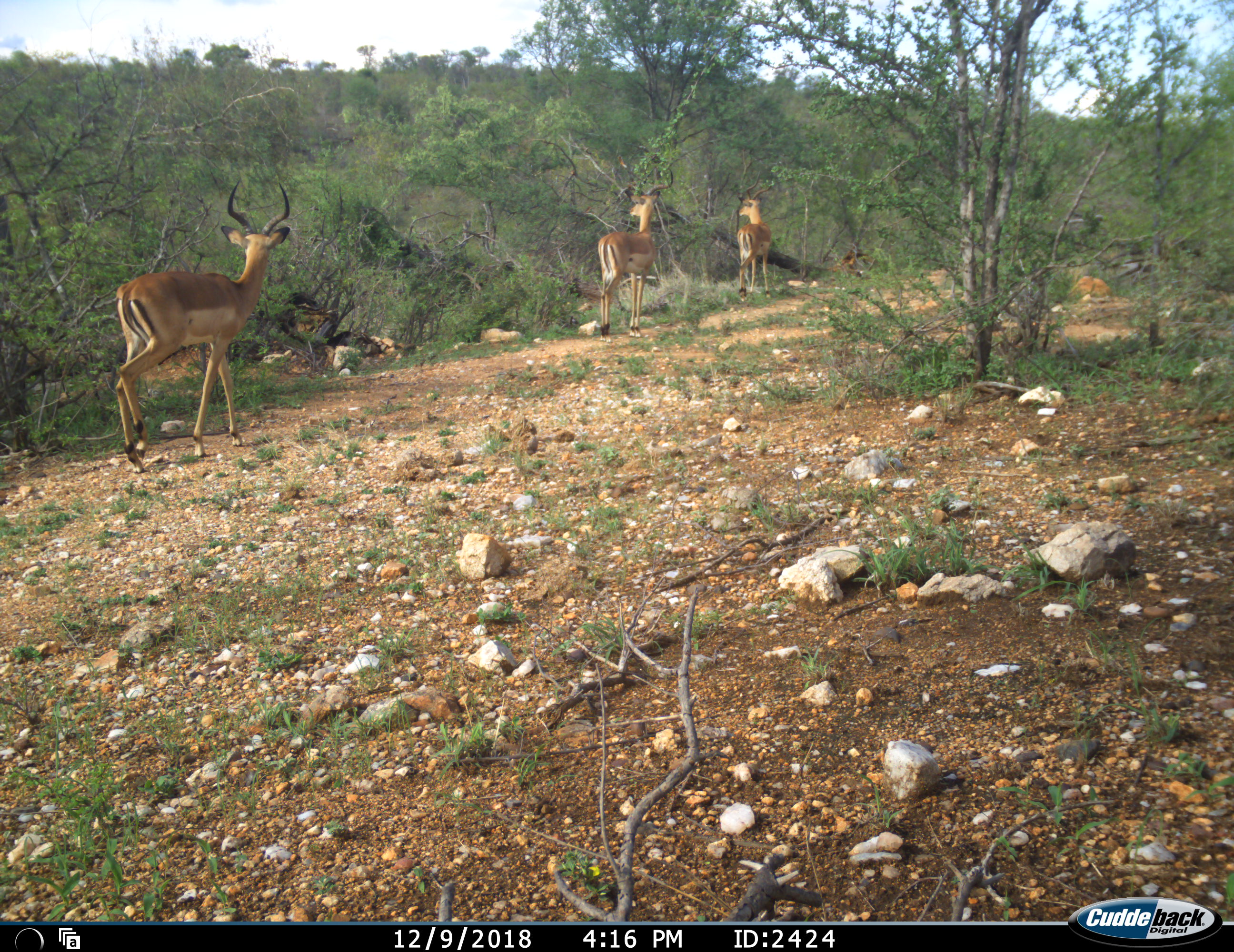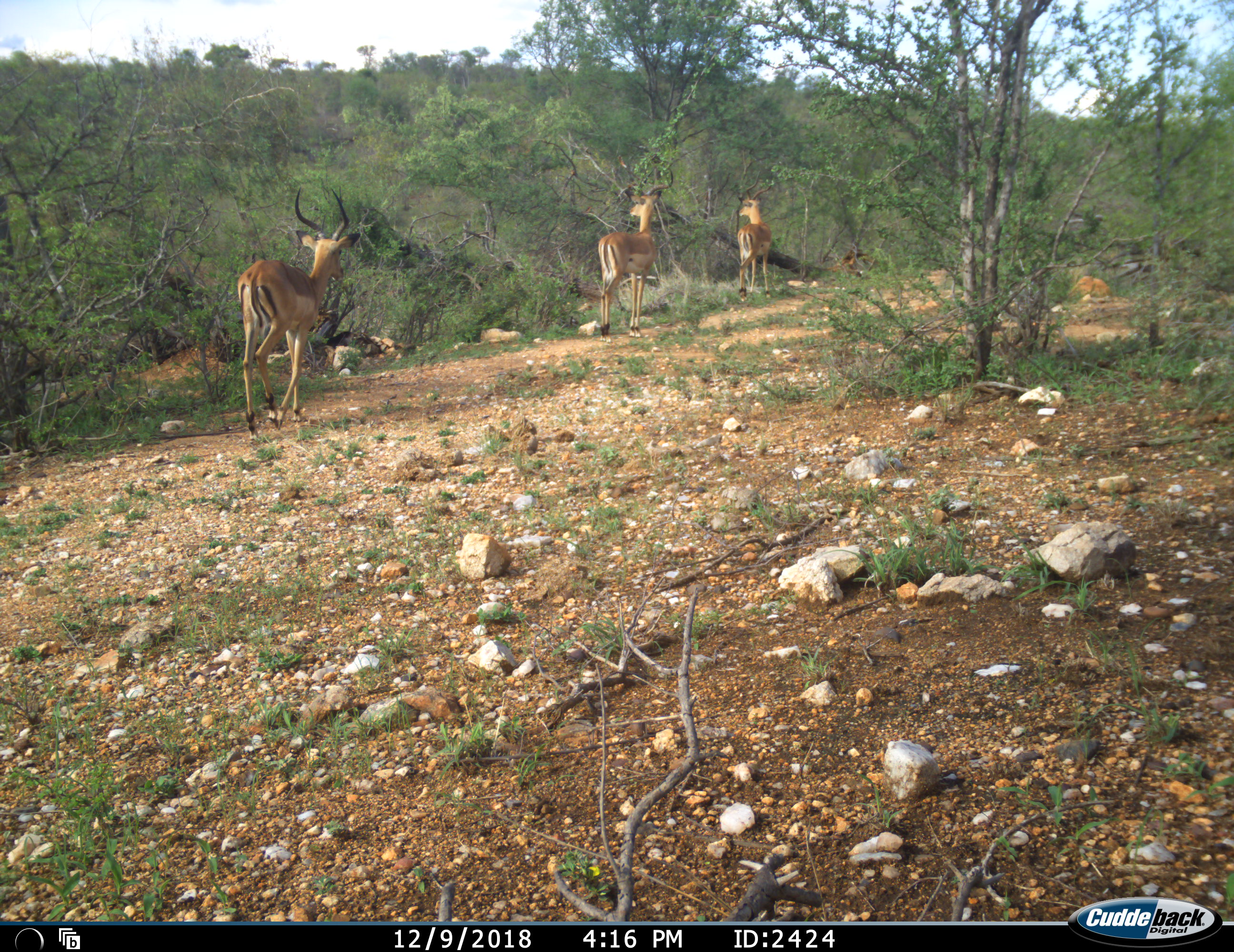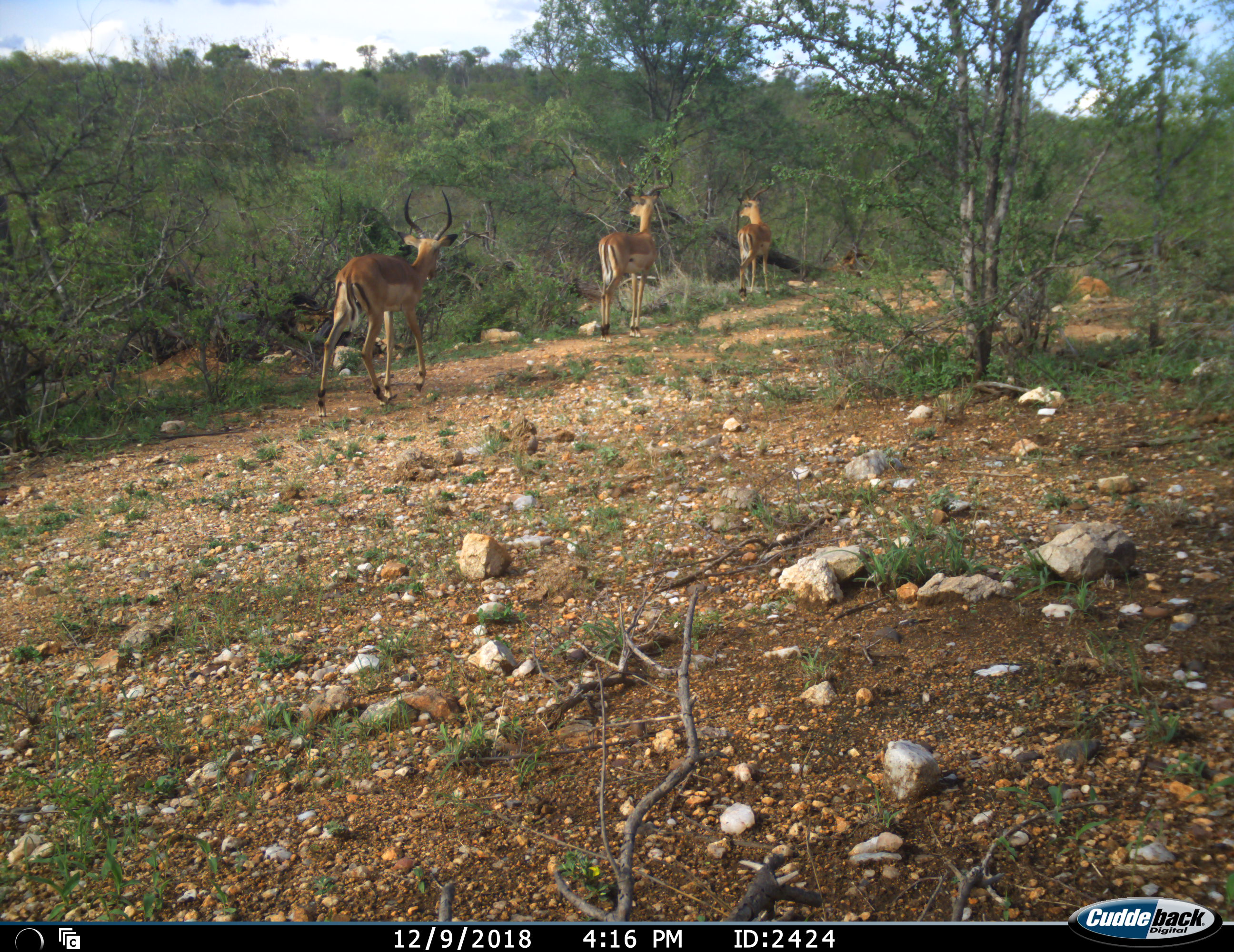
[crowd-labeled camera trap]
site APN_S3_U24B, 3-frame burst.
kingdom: Animalia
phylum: Chordata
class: Mammalia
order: Artiodactyla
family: Bovidae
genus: Aepyceros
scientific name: Aepyceros melampus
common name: impala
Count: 3.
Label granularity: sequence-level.